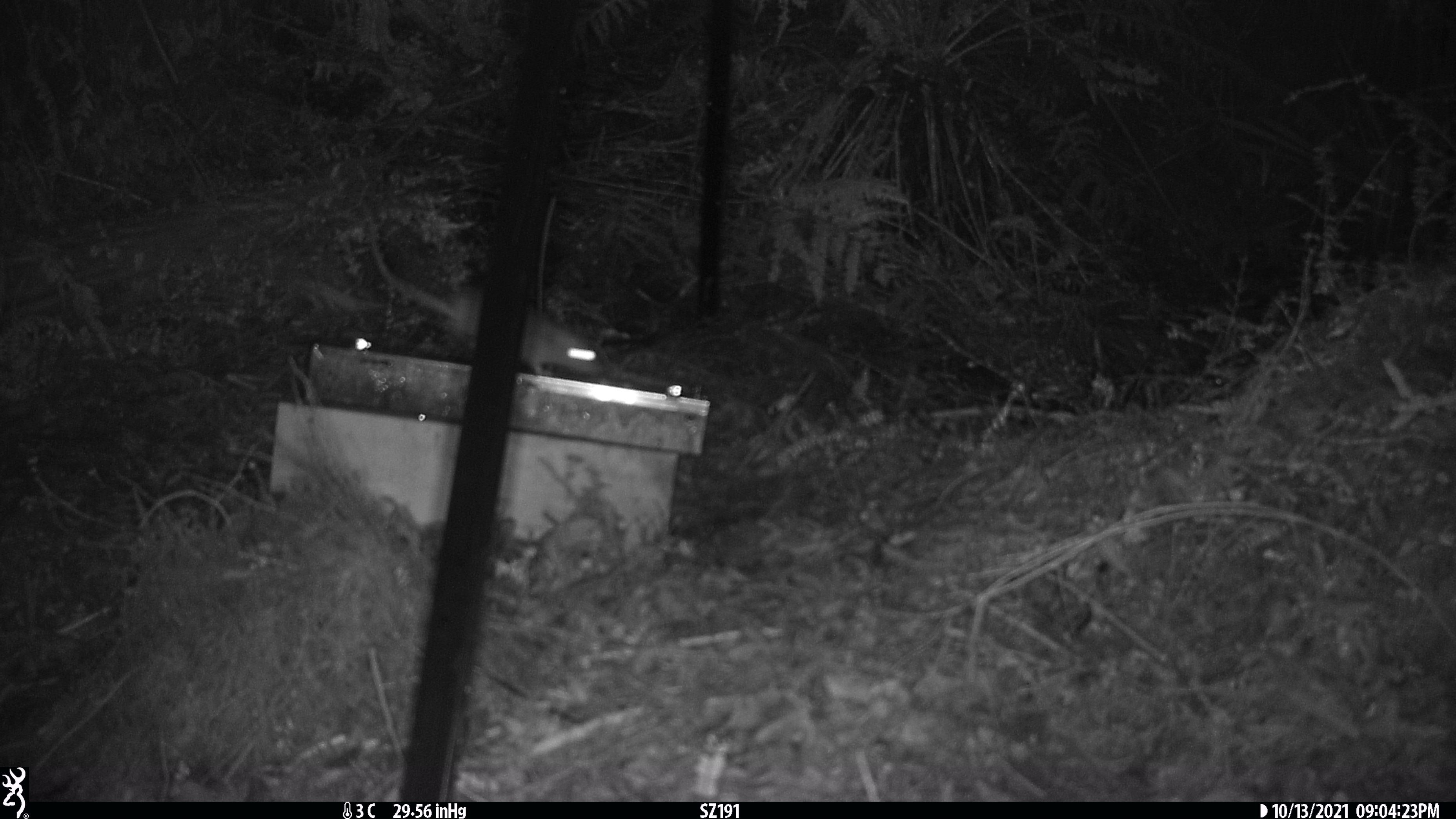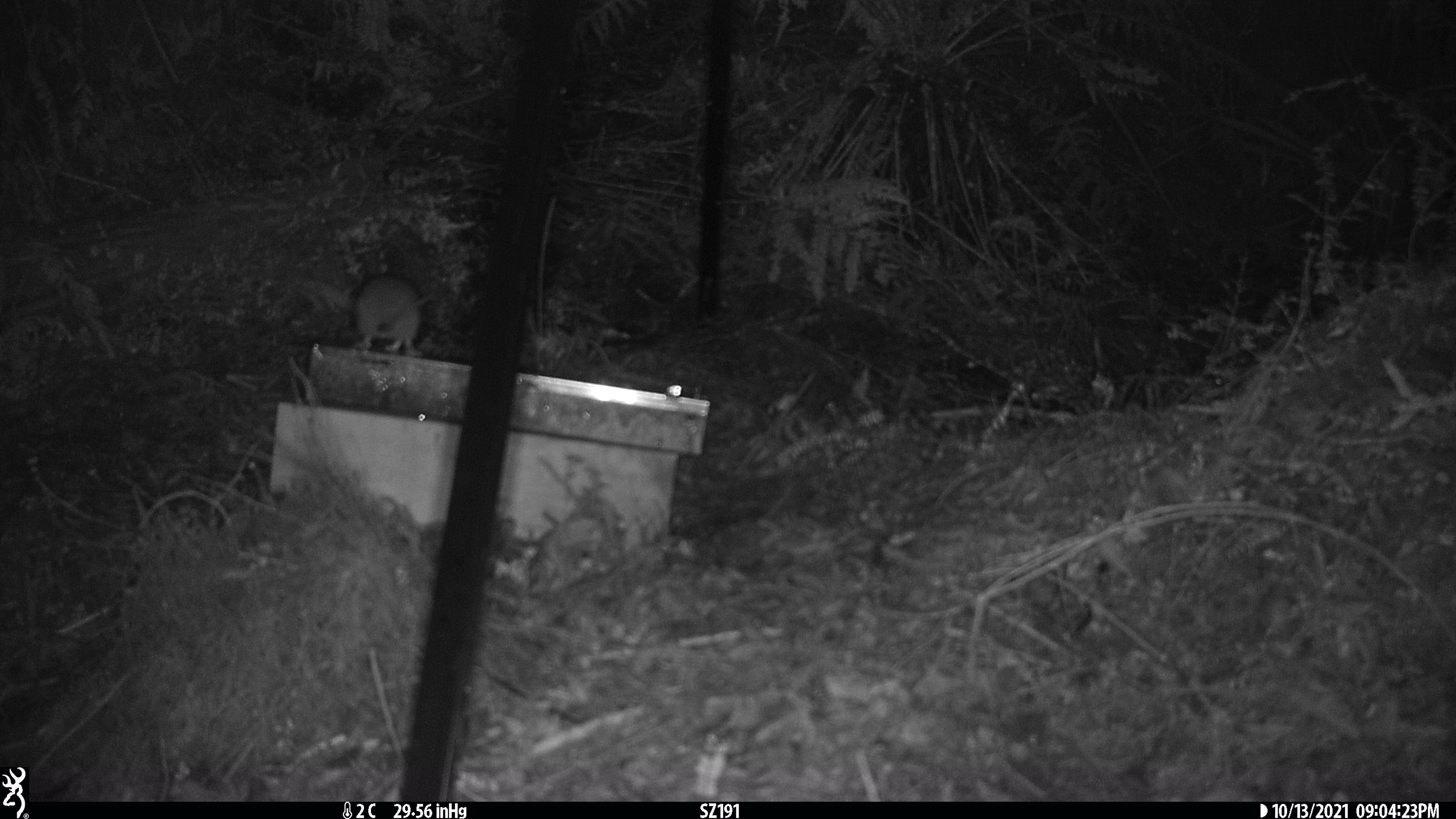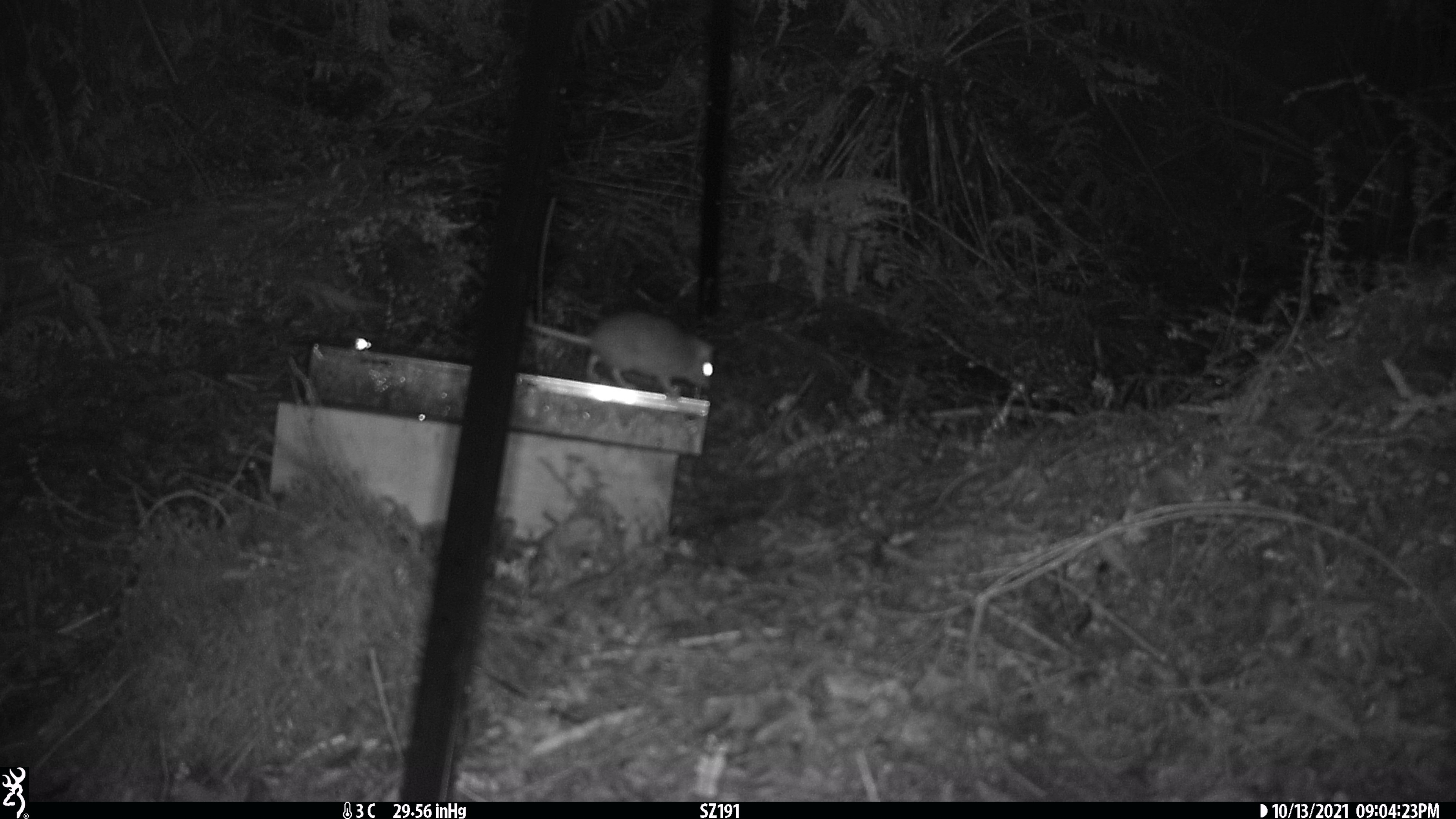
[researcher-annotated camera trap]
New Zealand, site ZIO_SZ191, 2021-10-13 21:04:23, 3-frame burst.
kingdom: Animalia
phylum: Chordata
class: Mammalia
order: Rodentia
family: Muridae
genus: Rattus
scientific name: Rattus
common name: rat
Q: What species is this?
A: Rat (Rattus).